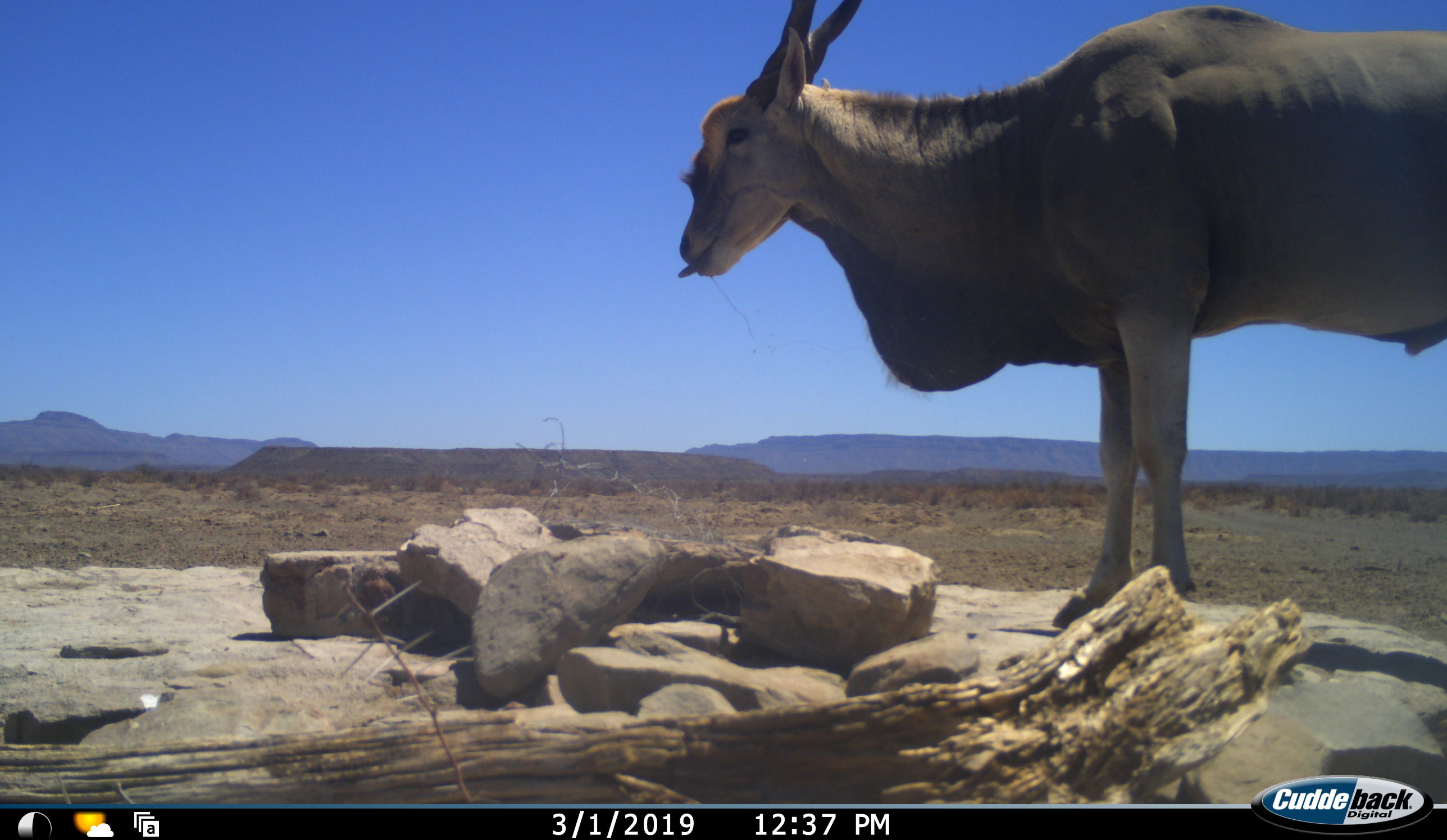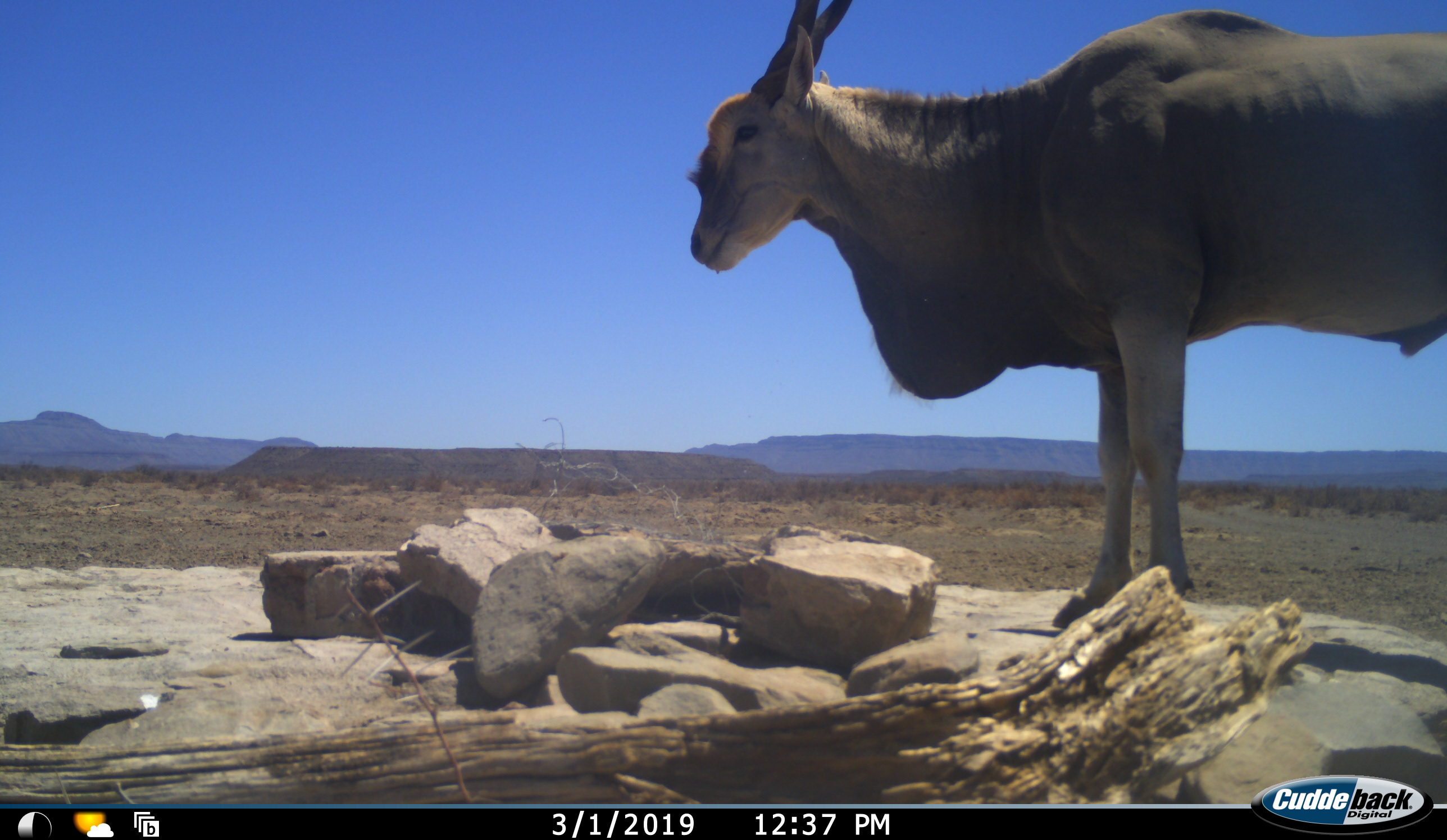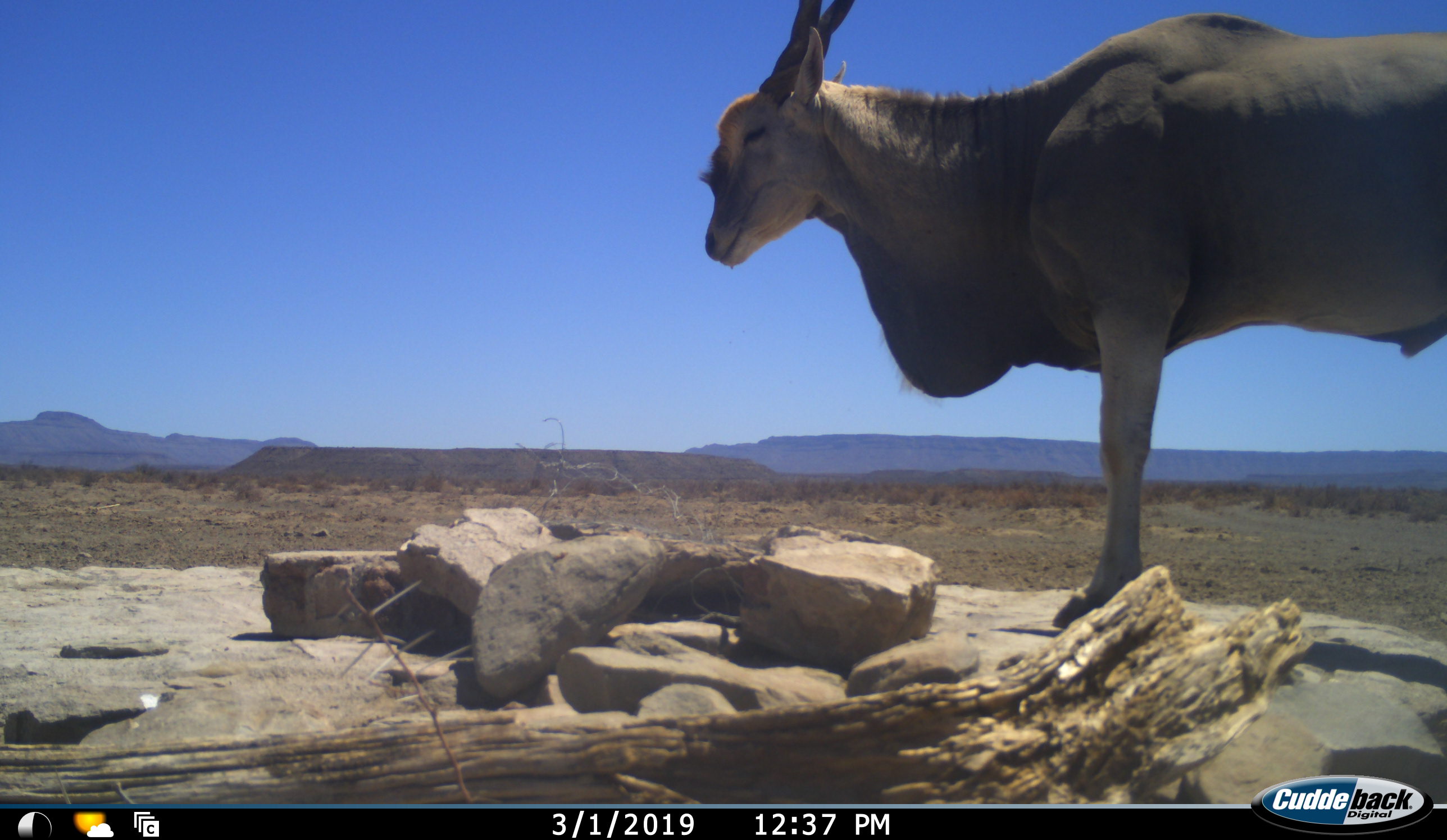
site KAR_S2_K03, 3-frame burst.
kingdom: Animalia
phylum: Chordata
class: Mammalia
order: Artiodactyla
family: Bovidae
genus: Tragelaphus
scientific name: Tragelaphus oryx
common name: eland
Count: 1.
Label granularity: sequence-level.